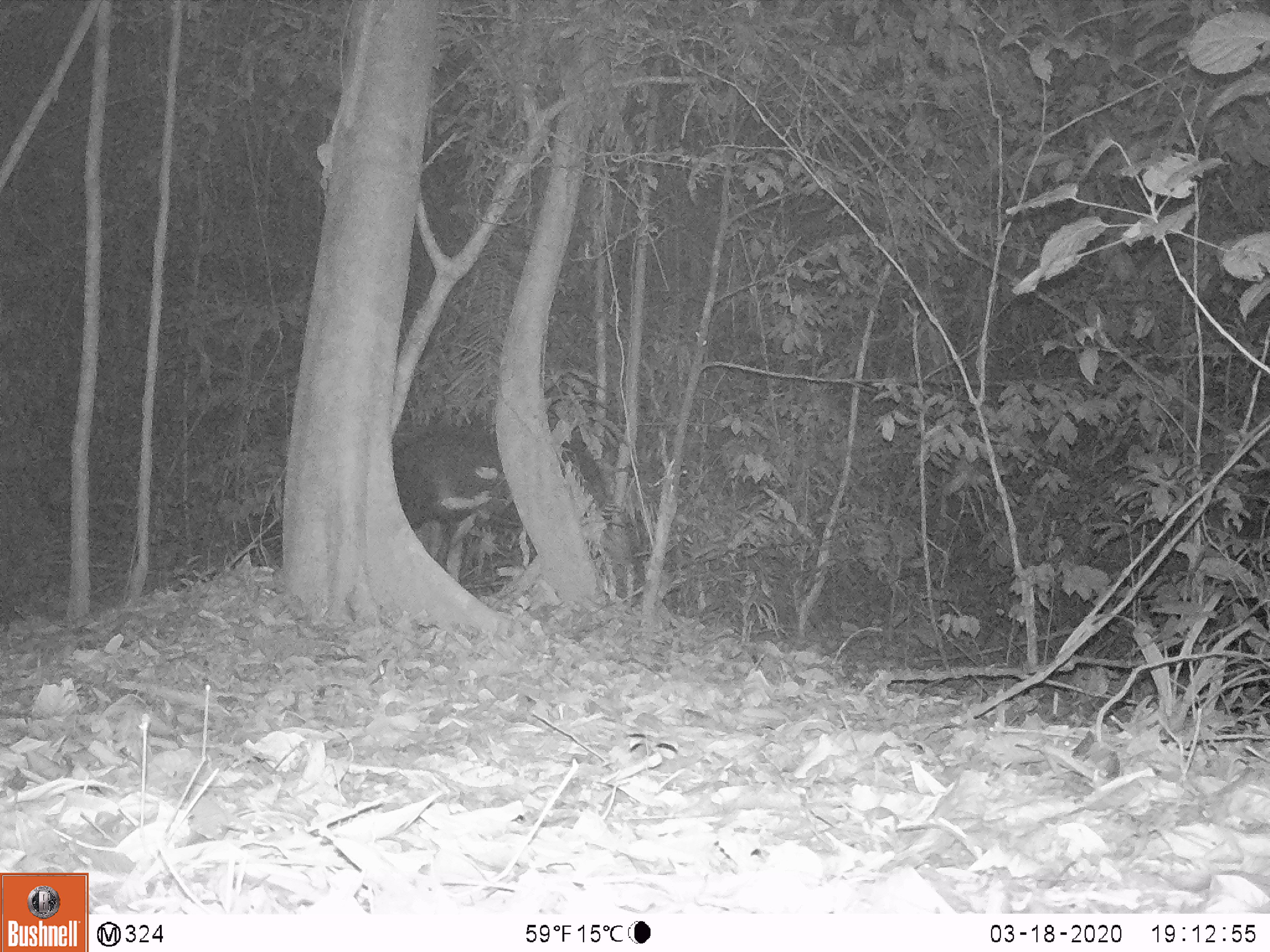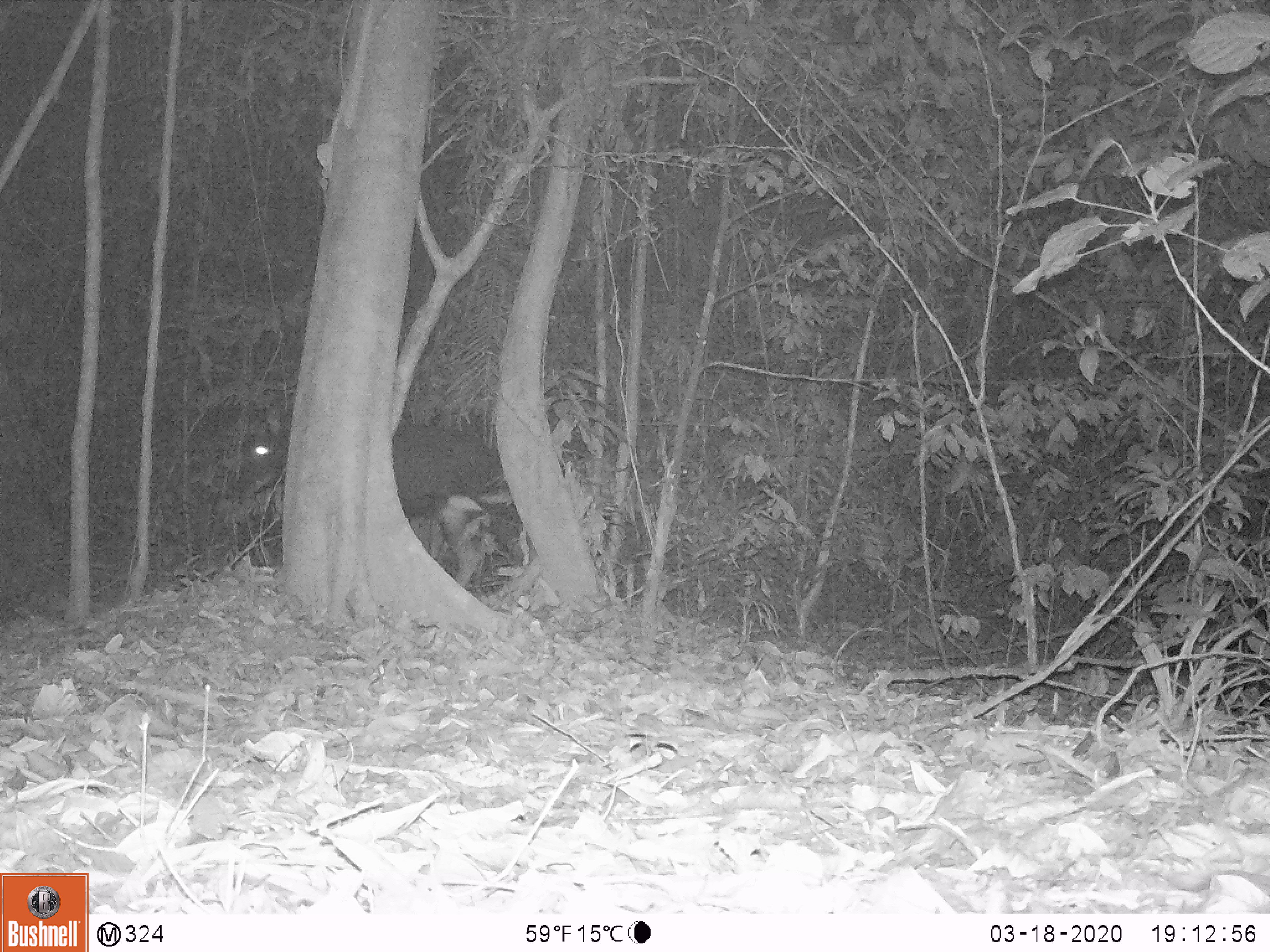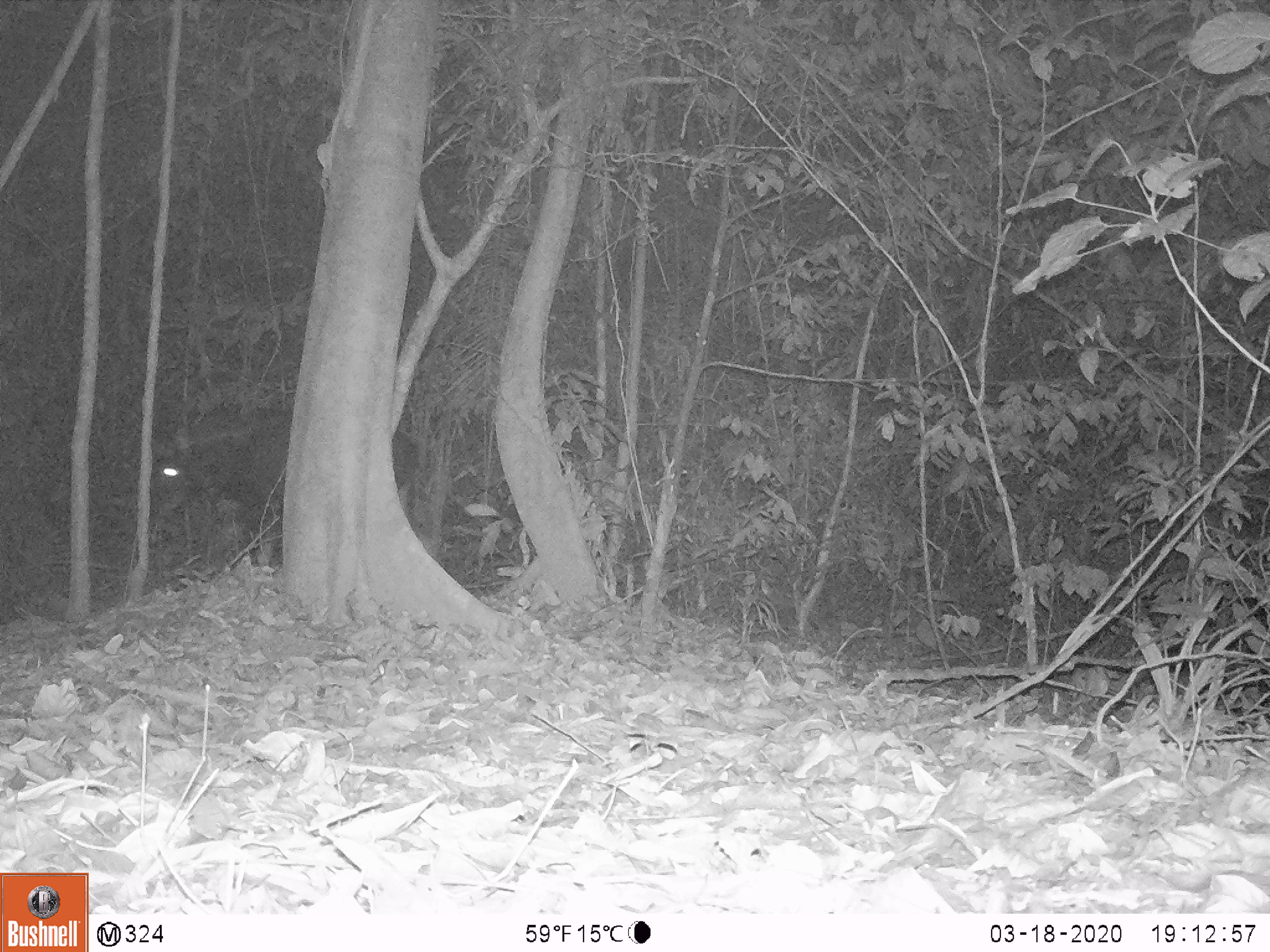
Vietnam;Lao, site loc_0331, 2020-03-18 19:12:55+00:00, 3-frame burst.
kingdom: Animalia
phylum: Chordata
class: Mammalia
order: Artiodactyla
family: Bovidae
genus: Capricornis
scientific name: Capricornis sumatraensis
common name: chinese serow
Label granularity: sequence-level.